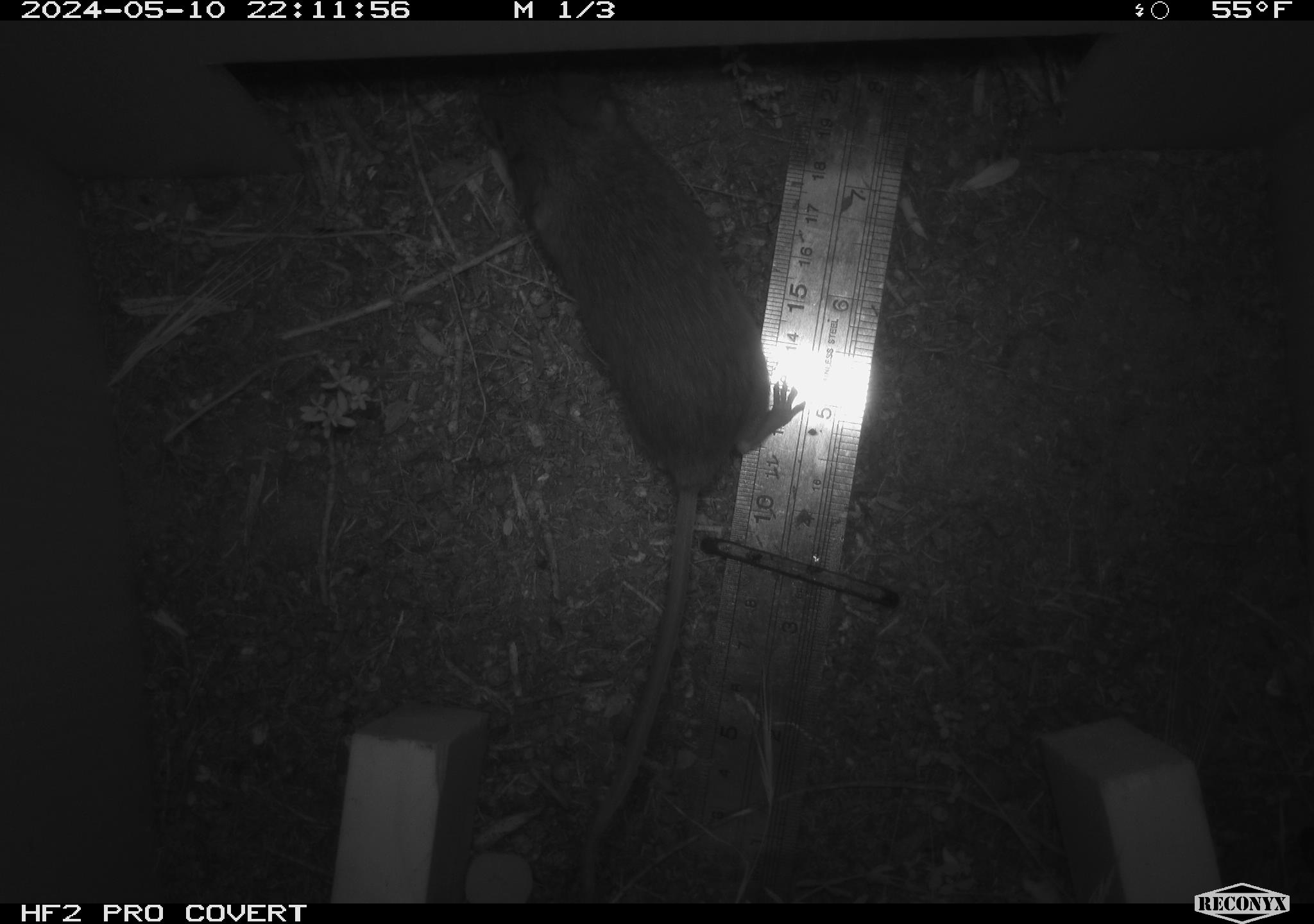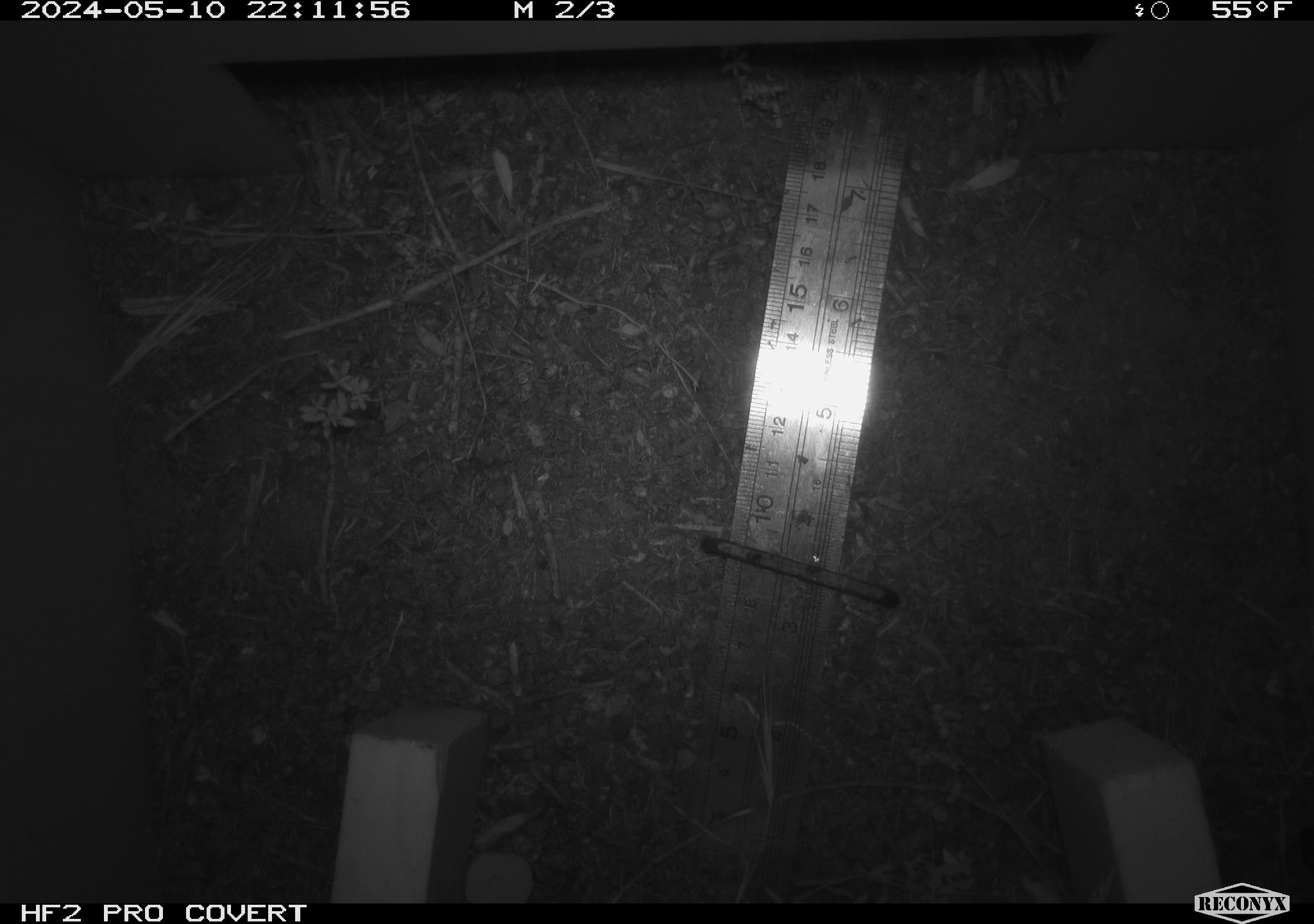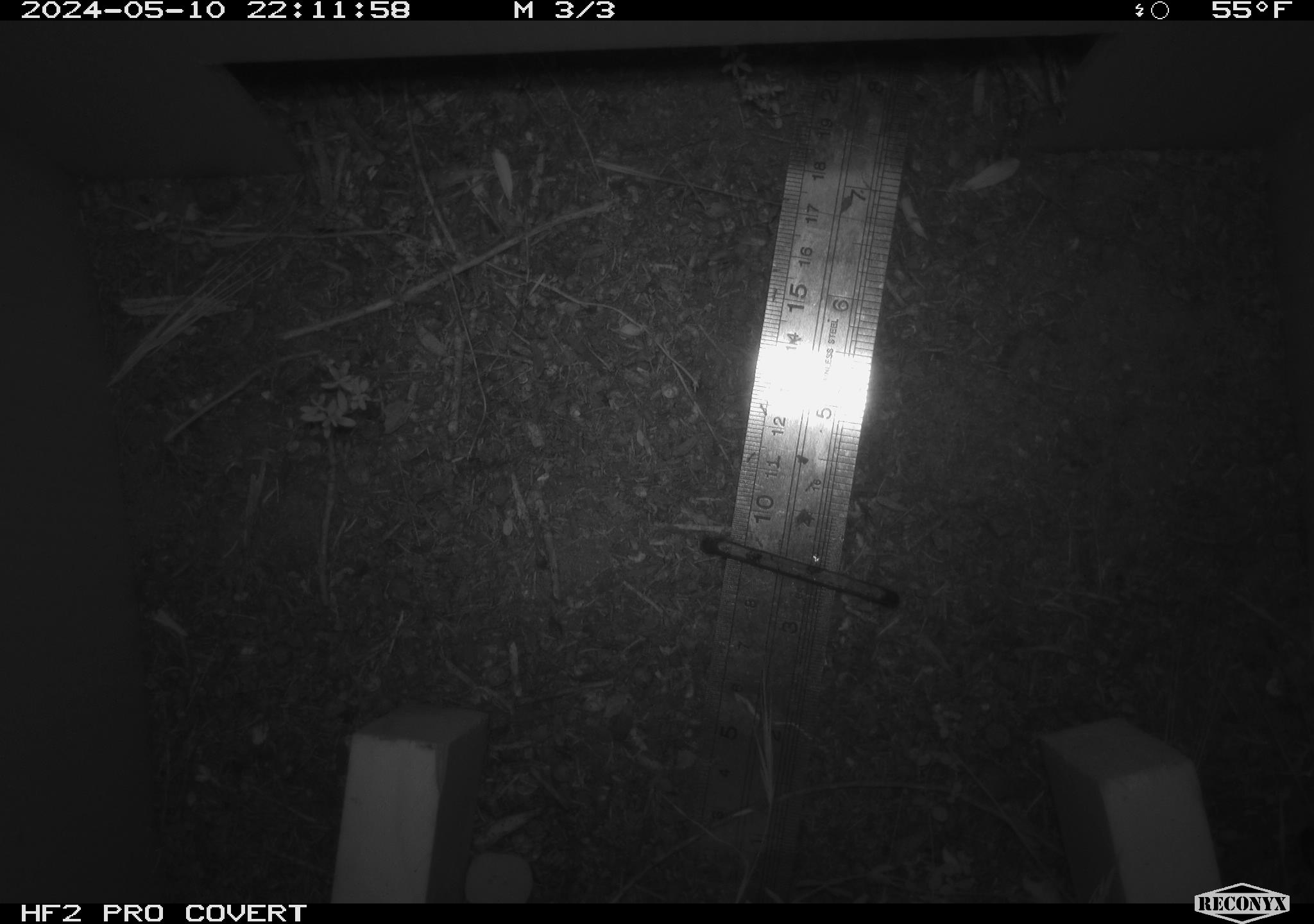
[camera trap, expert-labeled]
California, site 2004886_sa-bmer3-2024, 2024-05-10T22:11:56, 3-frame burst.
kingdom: Animalia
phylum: Chordata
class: Mammalia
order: Rodentia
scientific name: Rodentia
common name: mouse species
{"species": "mouse species (Rodentia)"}